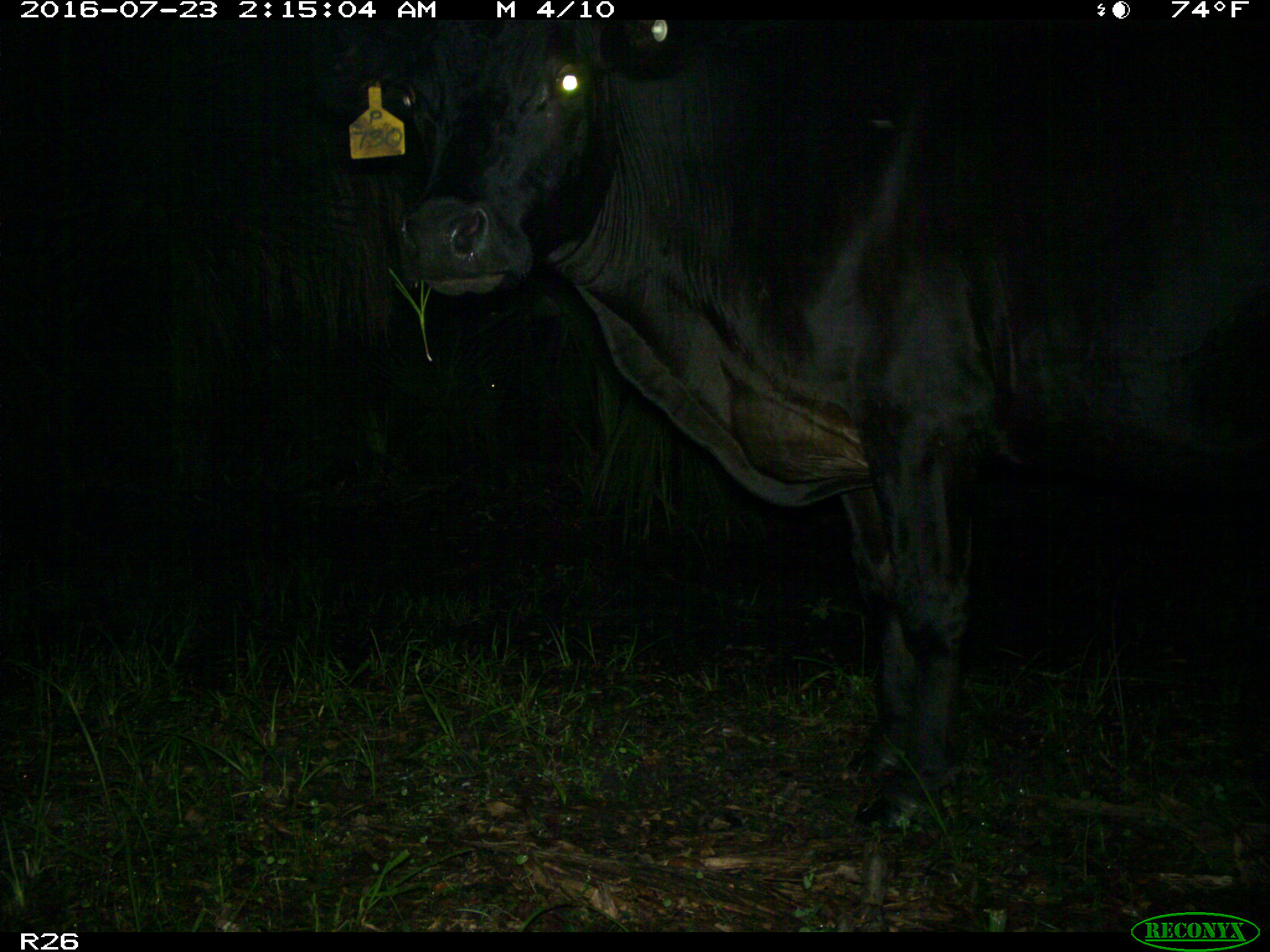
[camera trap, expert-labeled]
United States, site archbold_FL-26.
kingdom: Animalia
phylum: Chordata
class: Mammalia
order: Artiodactyla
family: Bovidae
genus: Bos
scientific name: Bos taurus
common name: domestic cow